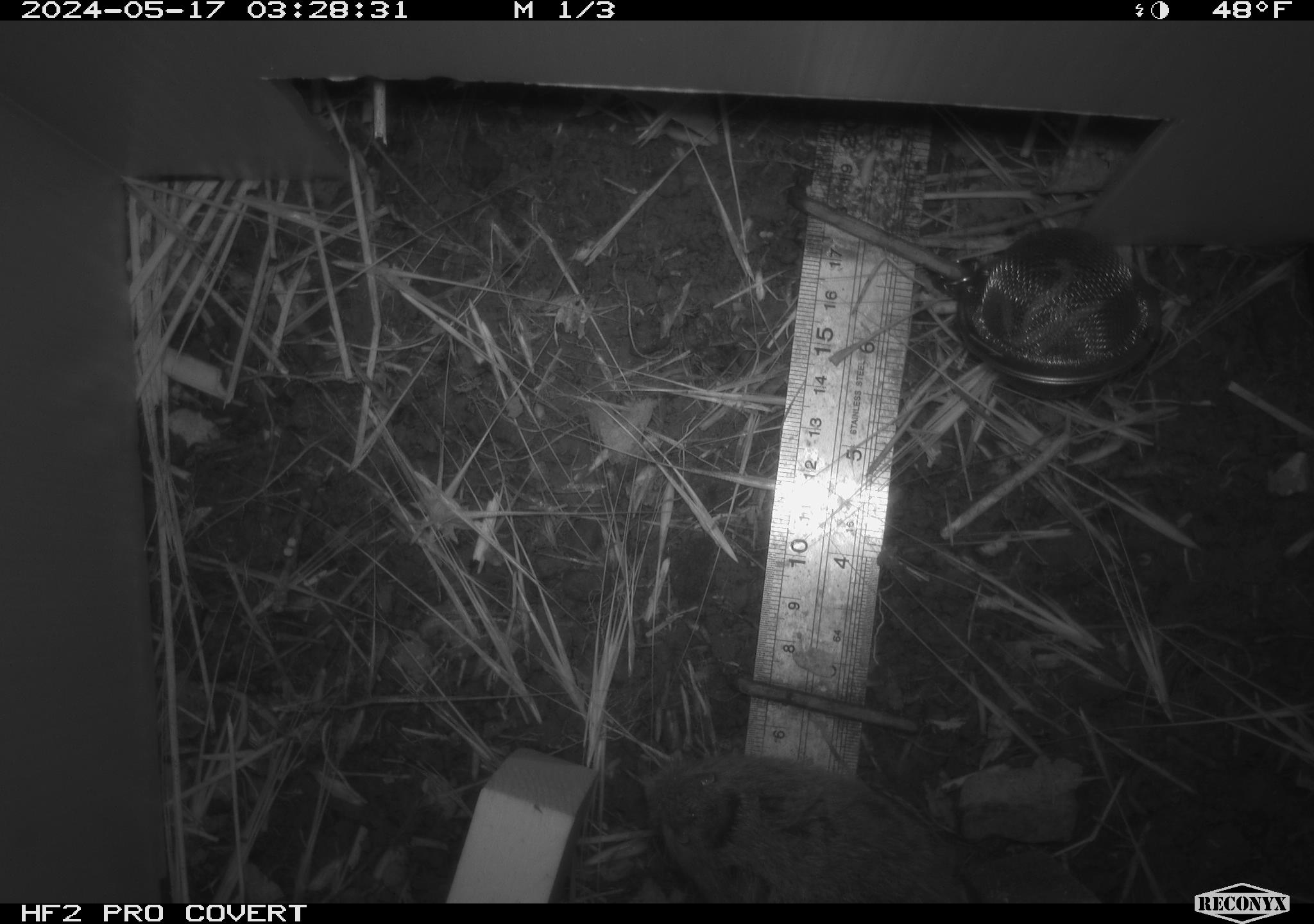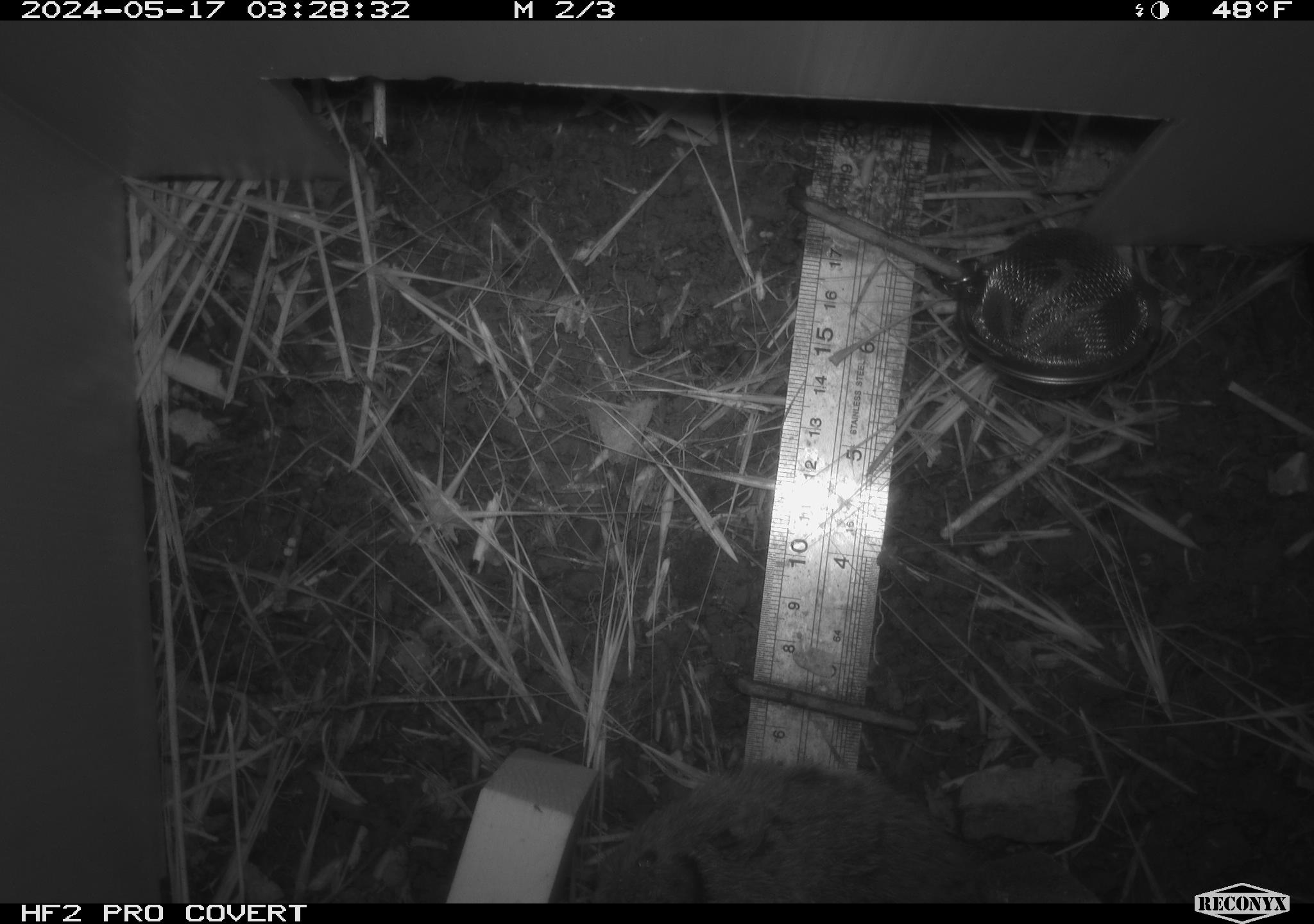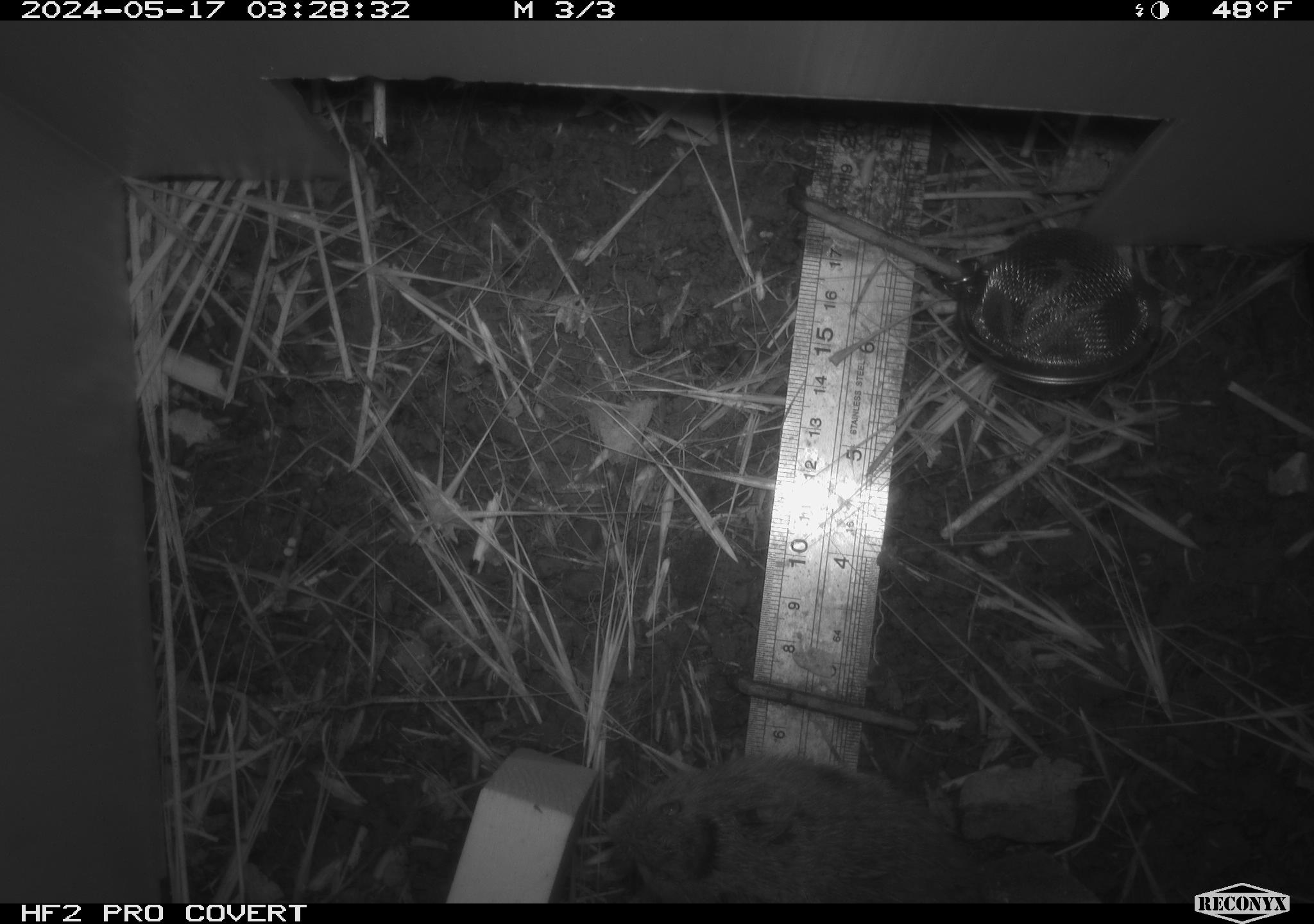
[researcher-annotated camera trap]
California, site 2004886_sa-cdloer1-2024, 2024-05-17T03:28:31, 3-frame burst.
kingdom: Animalia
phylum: Chordata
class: Mammalia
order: Rodentia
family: Cricetidae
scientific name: Arvicolinae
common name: voles, lemmings, and muskrats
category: arvicolinae subfamily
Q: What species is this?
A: Arvicolinae subfamily (voles, lemmings, and muskrats) (Arvicolinae).